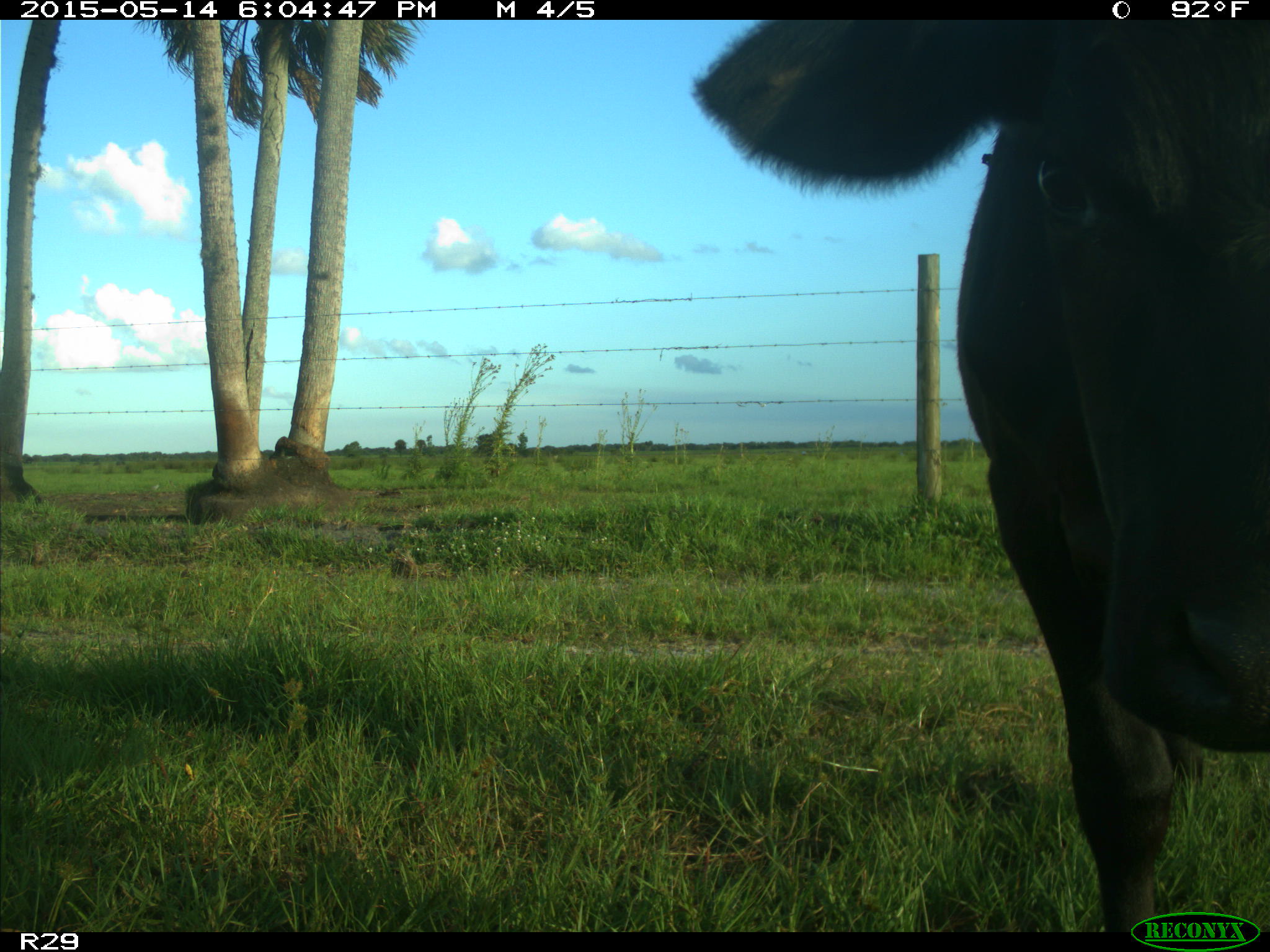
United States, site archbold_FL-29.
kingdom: Animalia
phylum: Chordata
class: Mammalia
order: Artiodactyla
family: Bovidae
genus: Bos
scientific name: Bos taurus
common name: domestic cow